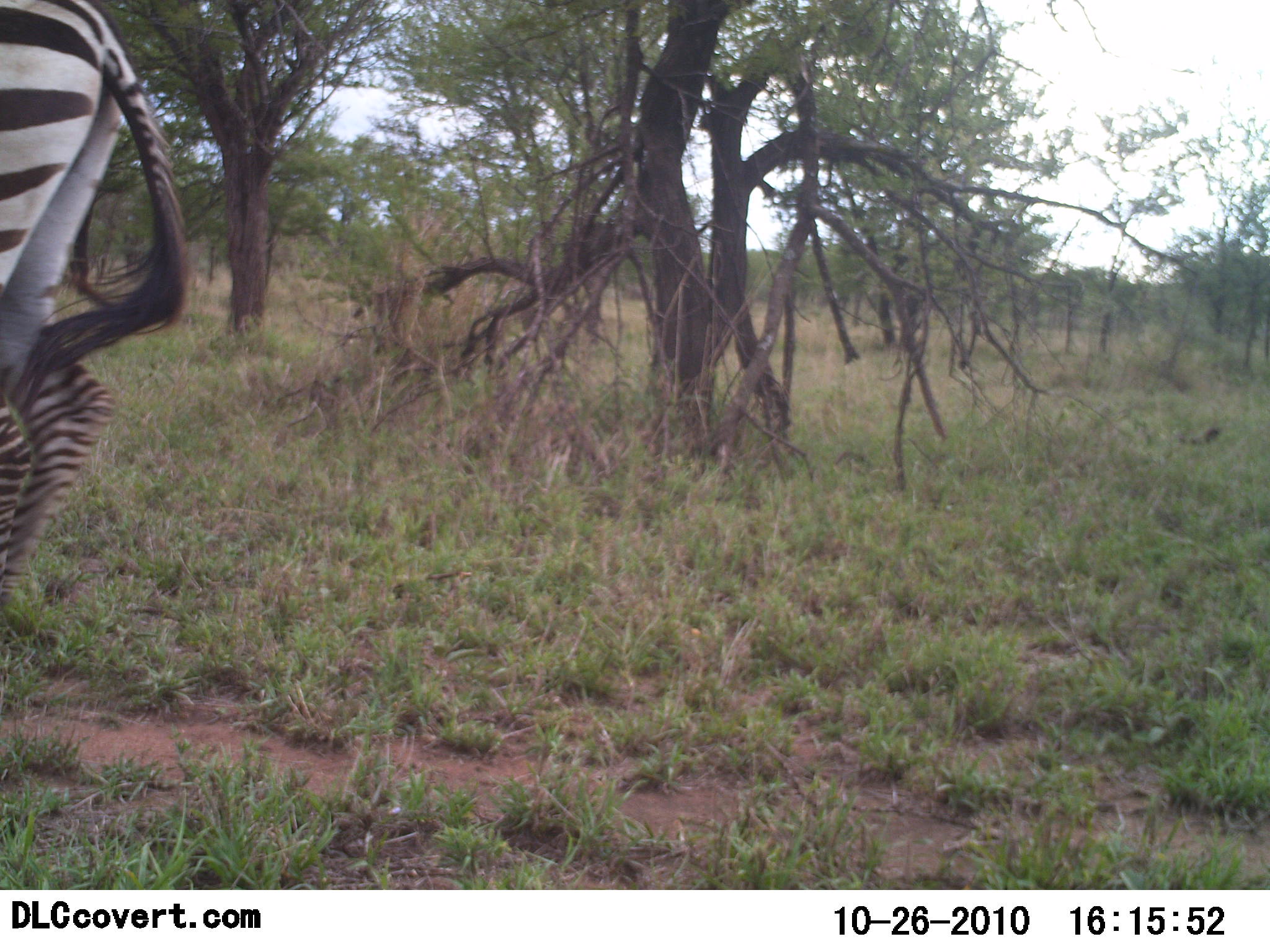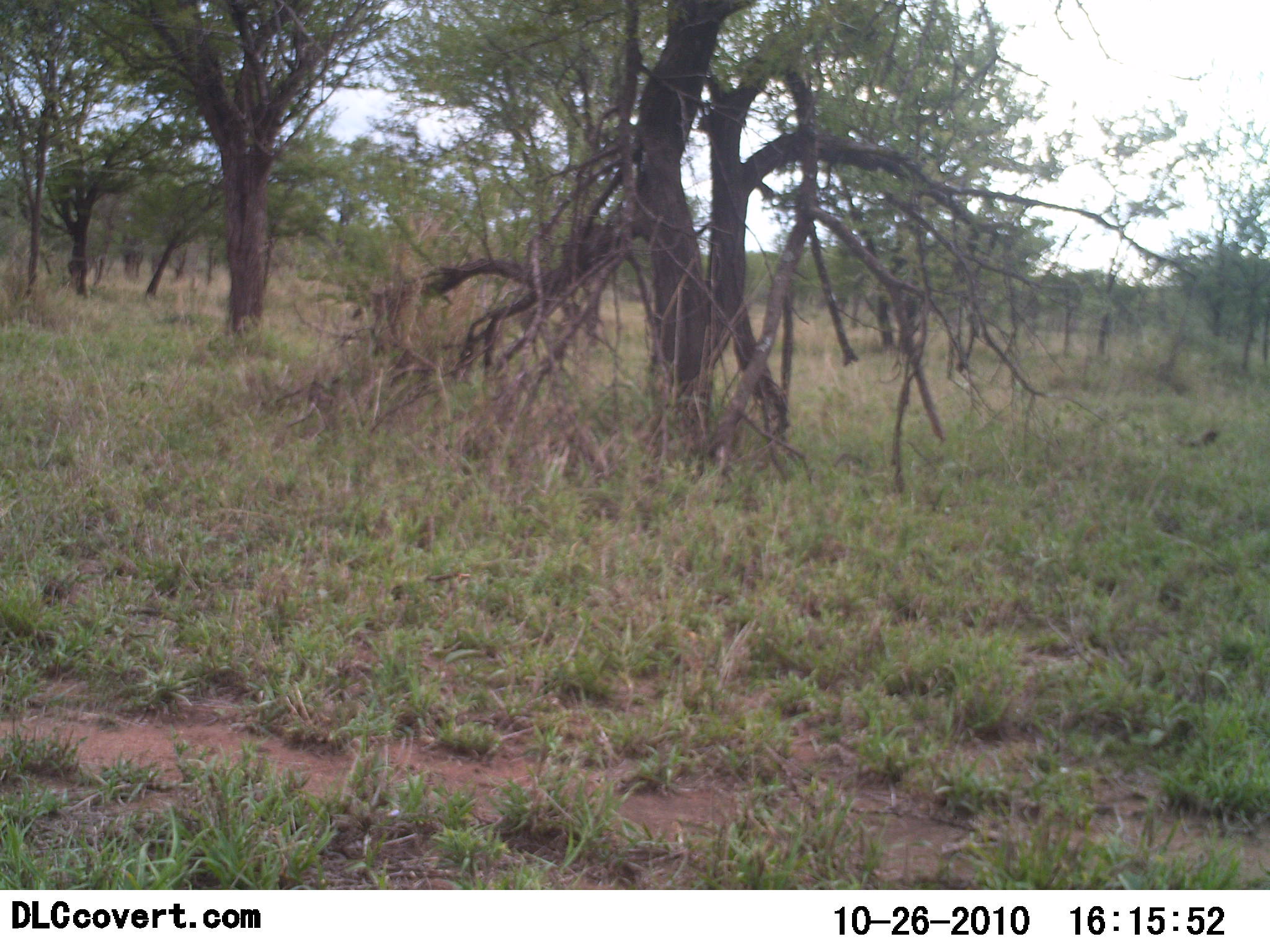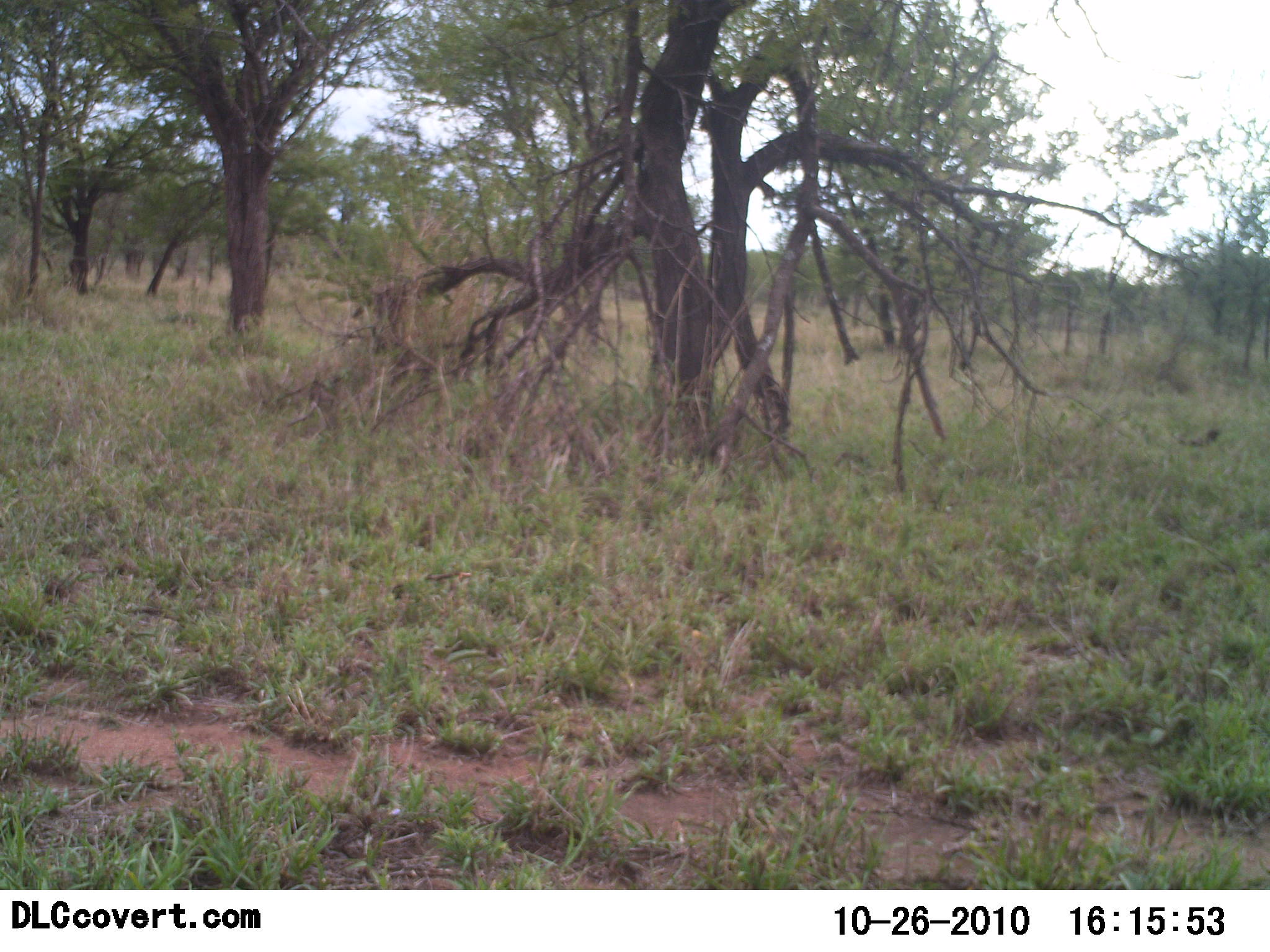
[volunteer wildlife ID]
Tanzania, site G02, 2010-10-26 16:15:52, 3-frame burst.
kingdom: Animalia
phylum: Chordata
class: Mammalia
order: Perissodactyla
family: Equidae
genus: Equus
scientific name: Equus quagga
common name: plains zebra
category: zebra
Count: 1.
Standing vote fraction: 8%.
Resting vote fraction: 0%.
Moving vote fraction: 92%.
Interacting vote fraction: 0%.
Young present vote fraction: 0%.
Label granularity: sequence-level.